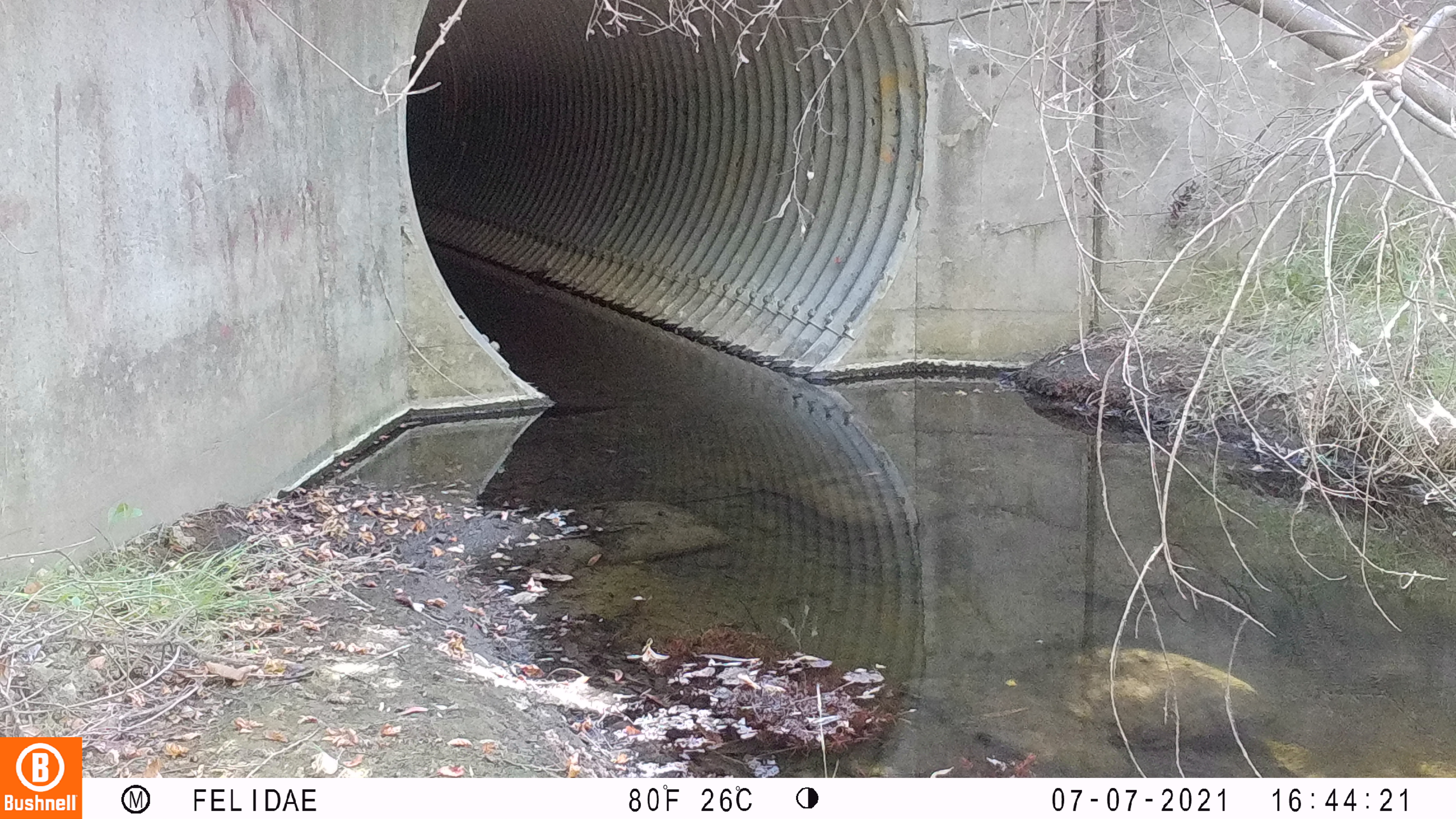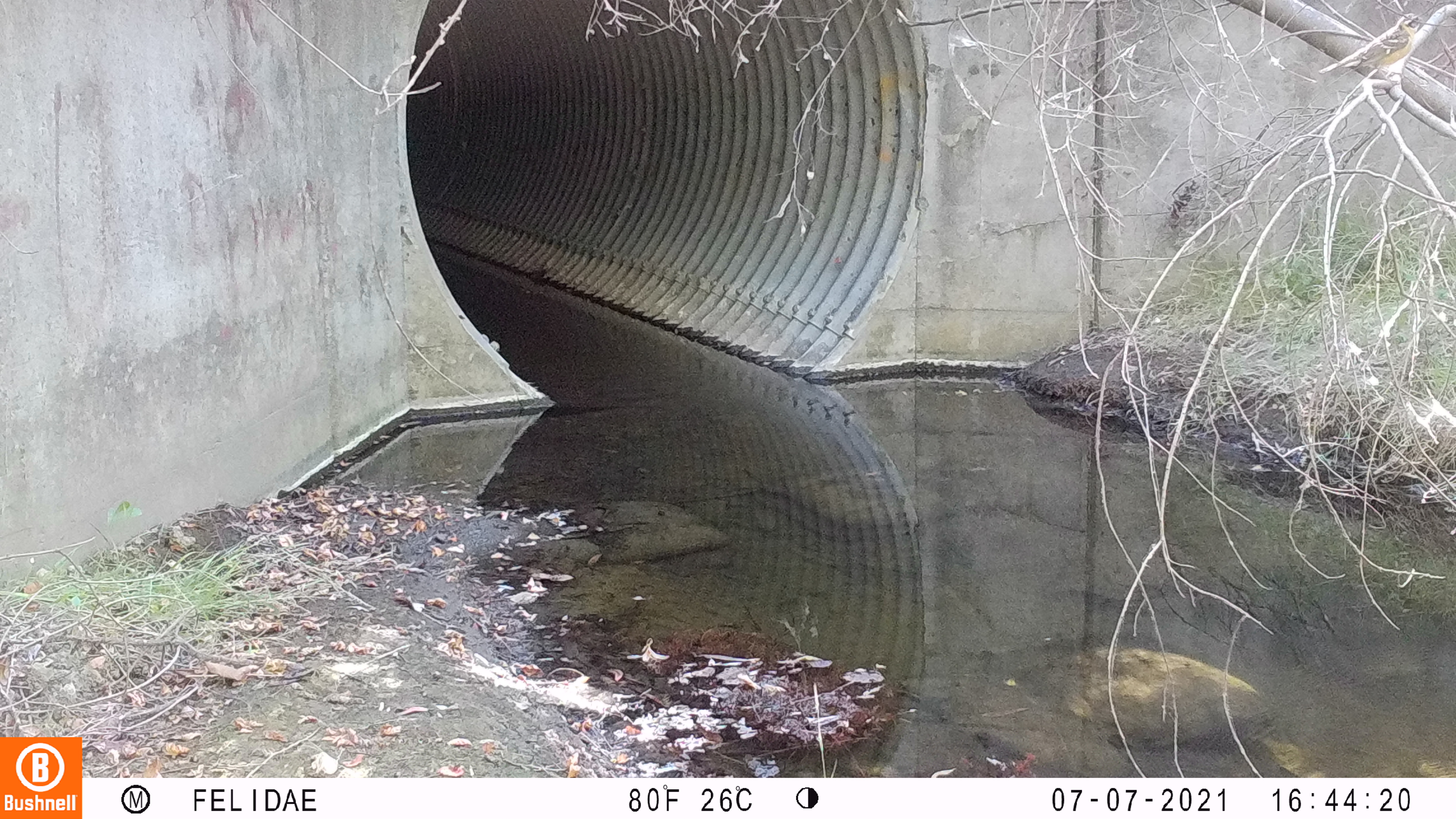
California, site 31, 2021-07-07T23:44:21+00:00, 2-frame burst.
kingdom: Animalia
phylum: Chordata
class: Aves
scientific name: Aves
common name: bird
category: unknown bird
Unknown bird (bird) (Aves).